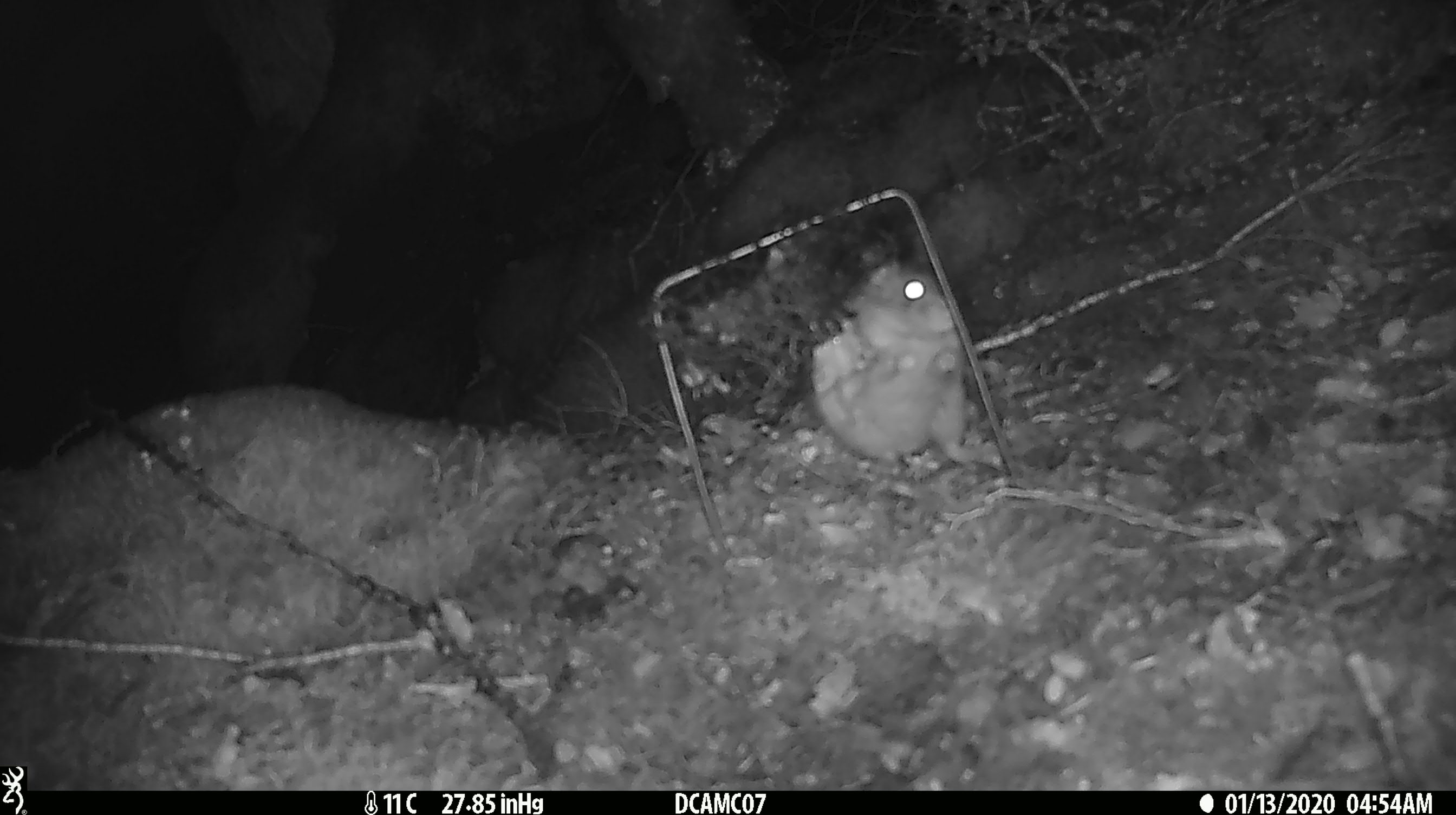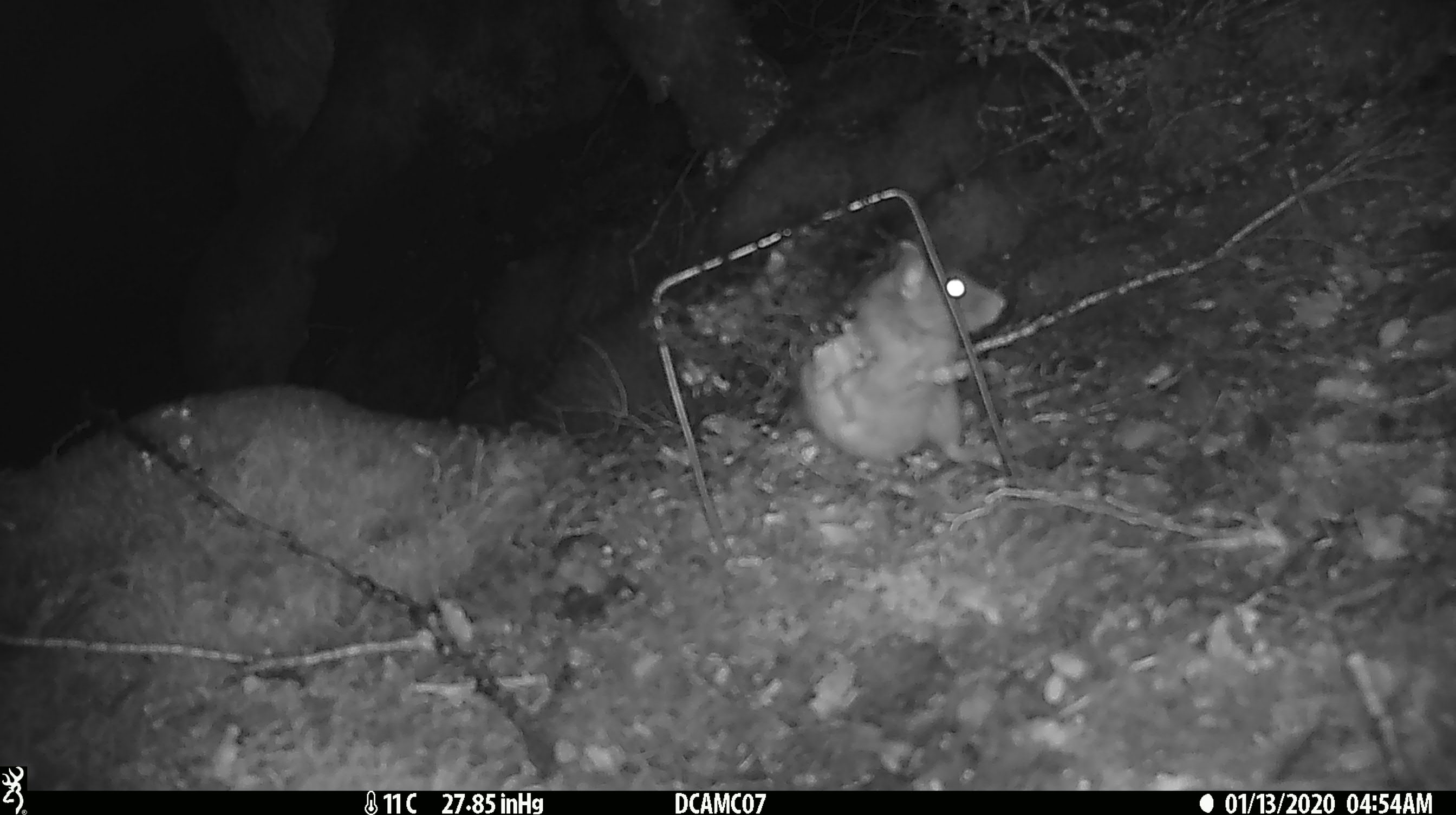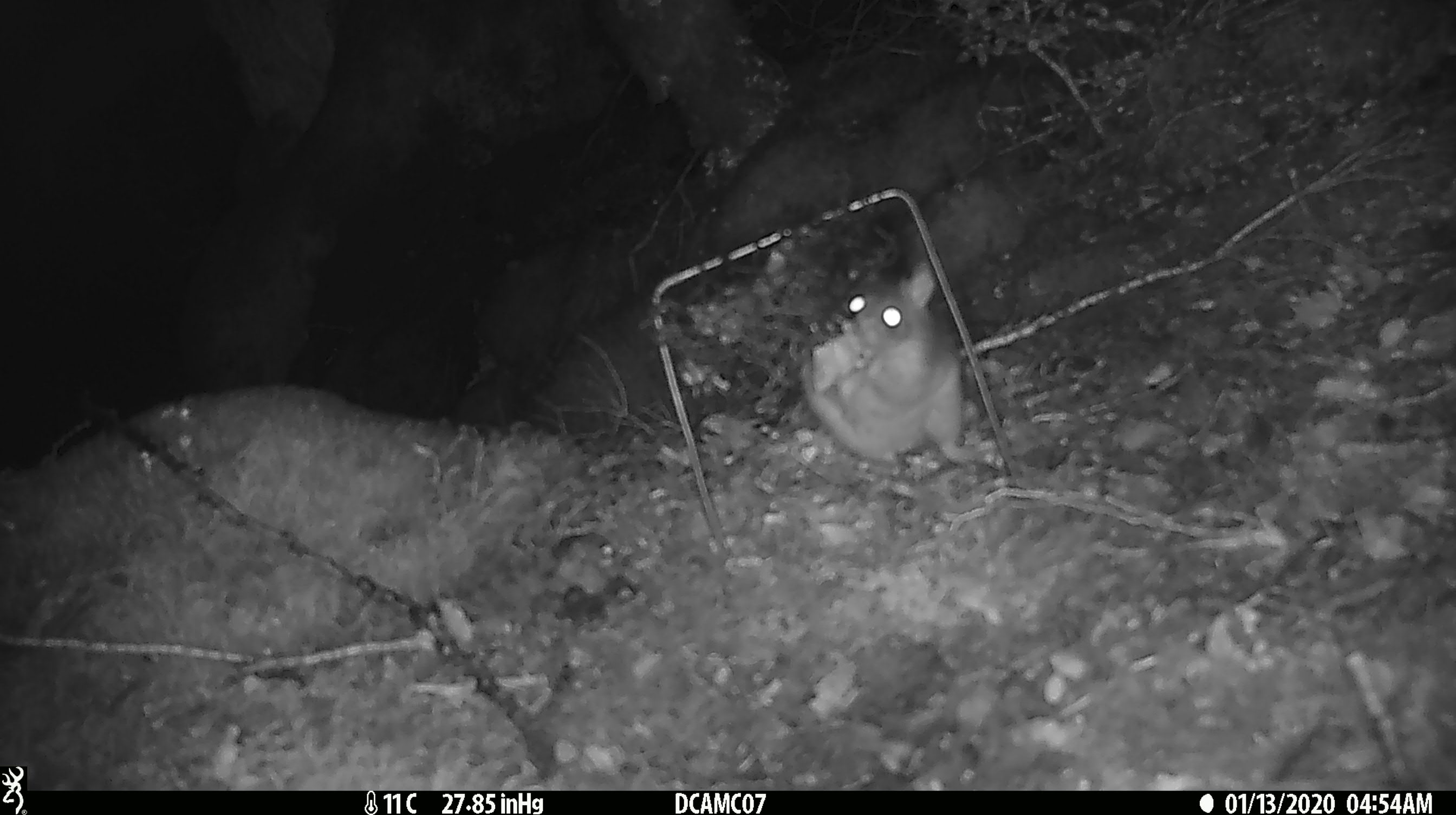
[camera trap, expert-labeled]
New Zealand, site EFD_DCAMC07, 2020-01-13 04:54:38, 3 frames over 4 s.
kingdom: Animalia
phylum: Chordata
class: Mammalia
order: Rodentia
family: Muridae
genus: Rattus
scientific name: Rattus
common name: rat